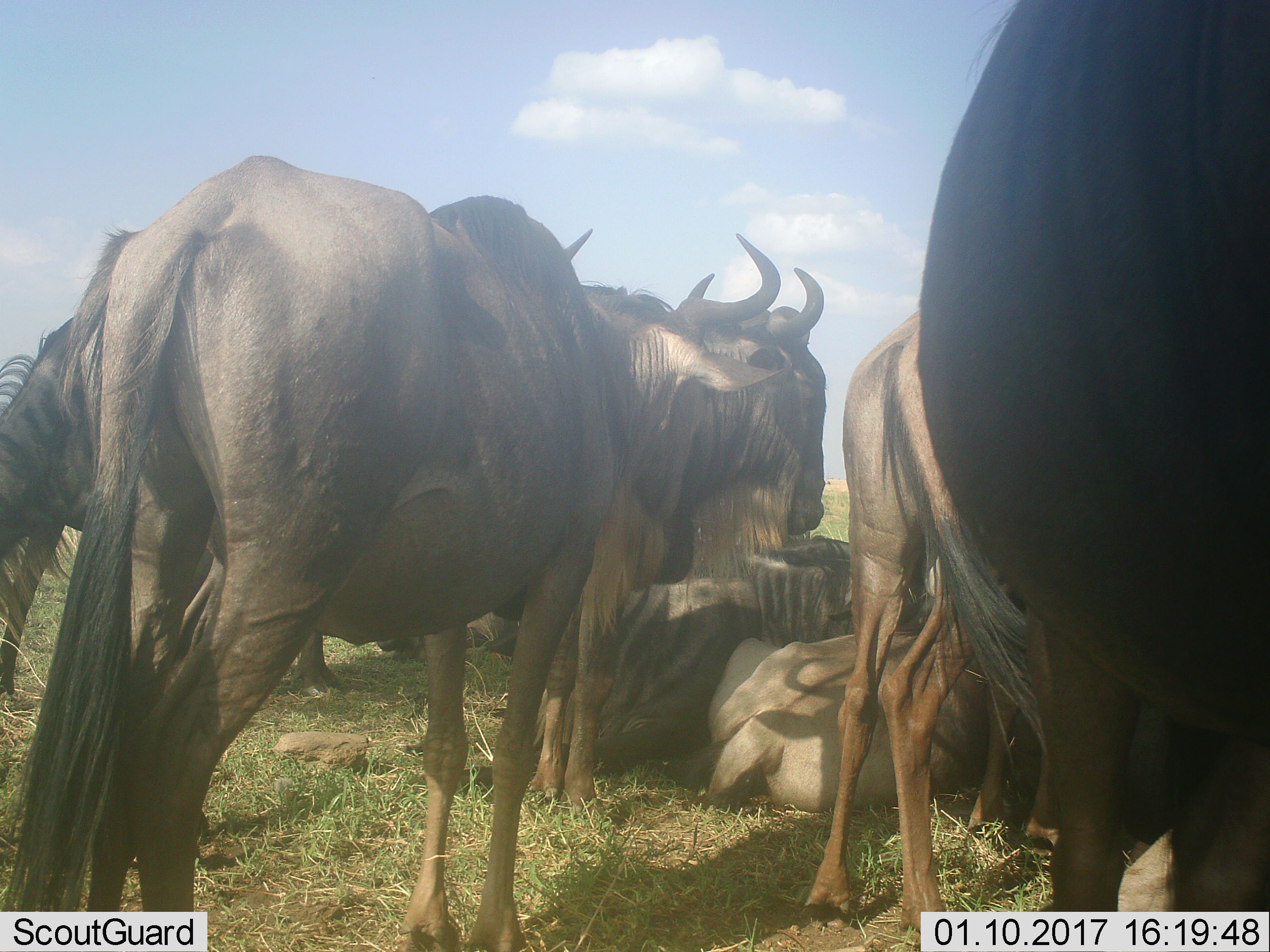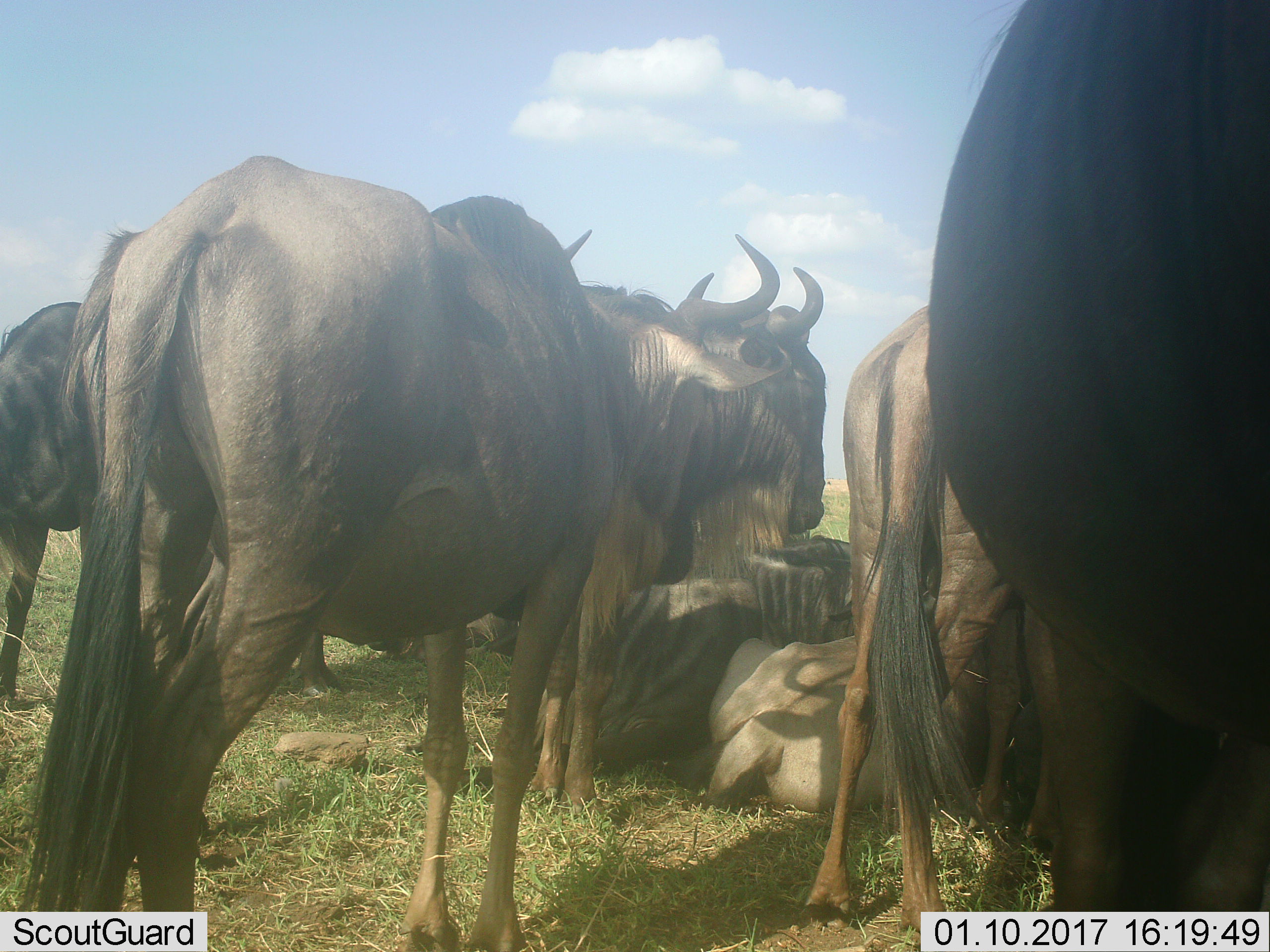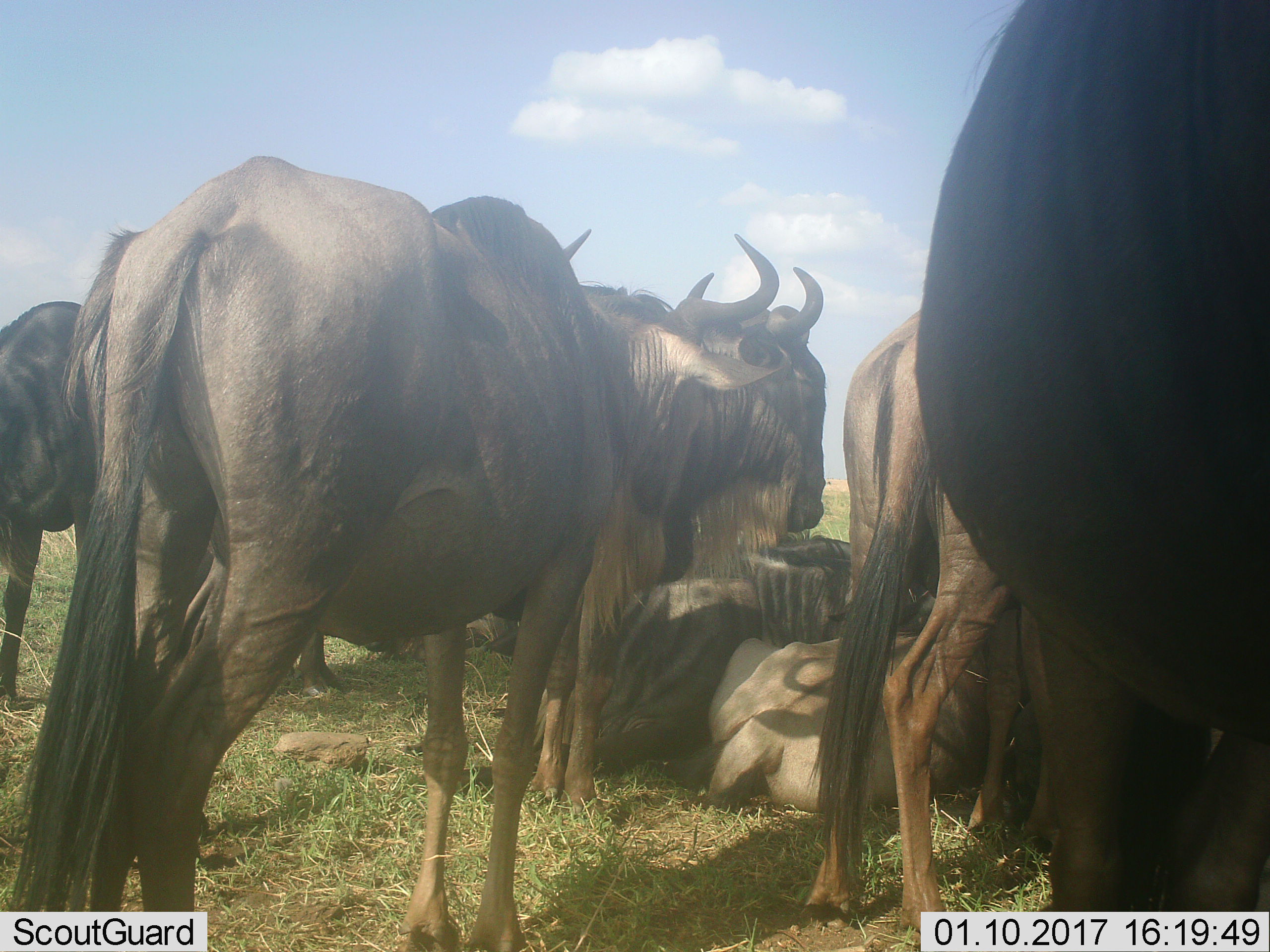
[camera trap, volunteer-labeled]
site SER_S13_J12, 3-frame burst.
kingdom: Animalia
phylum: Chordata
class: Mammalia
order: Artiodactyla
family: Bovidae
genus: Connochaetes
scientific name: Connochaetes taurinus taurinus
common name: blue wildebeest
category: wildebeestblue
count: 7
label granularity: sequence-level